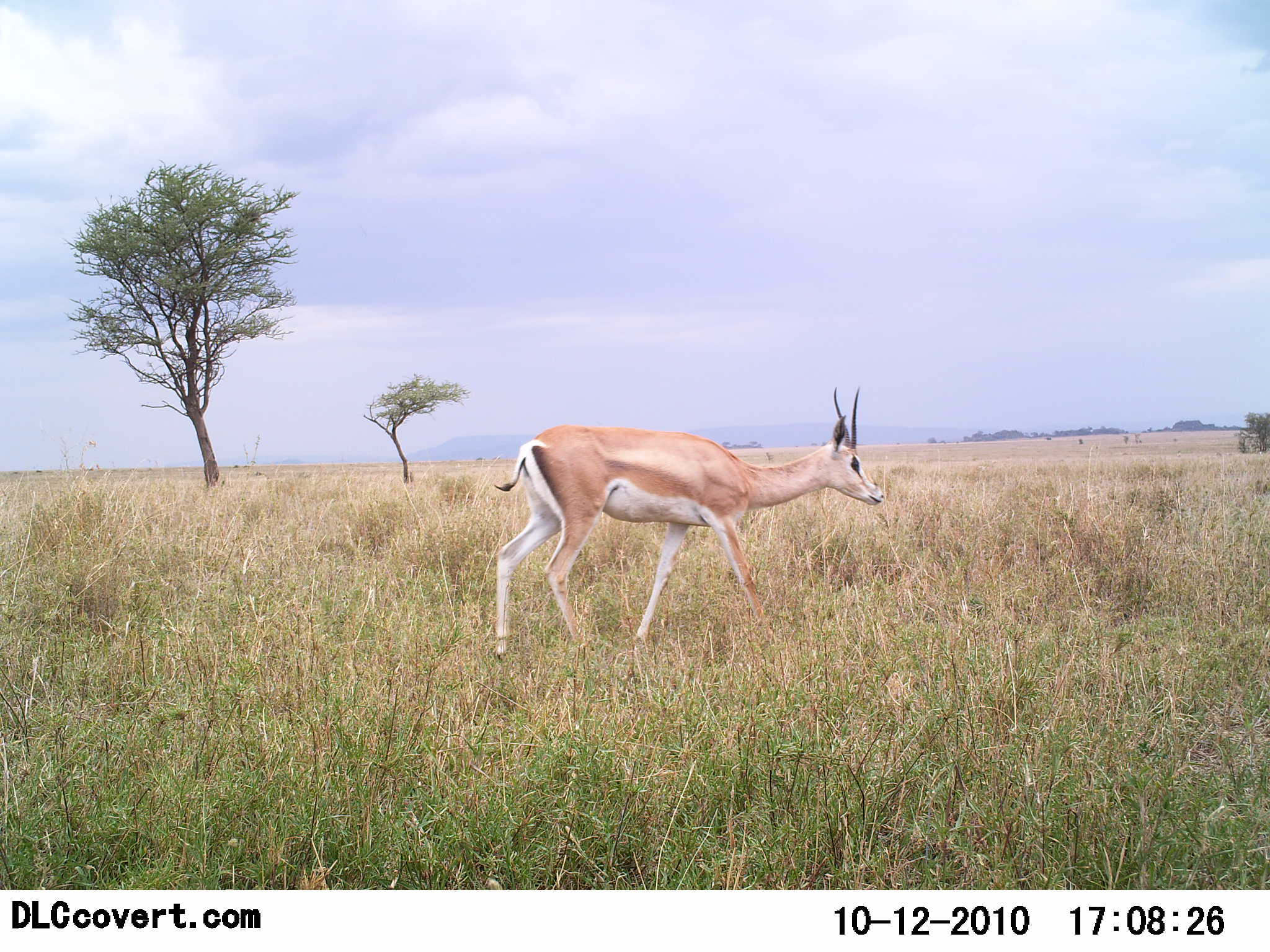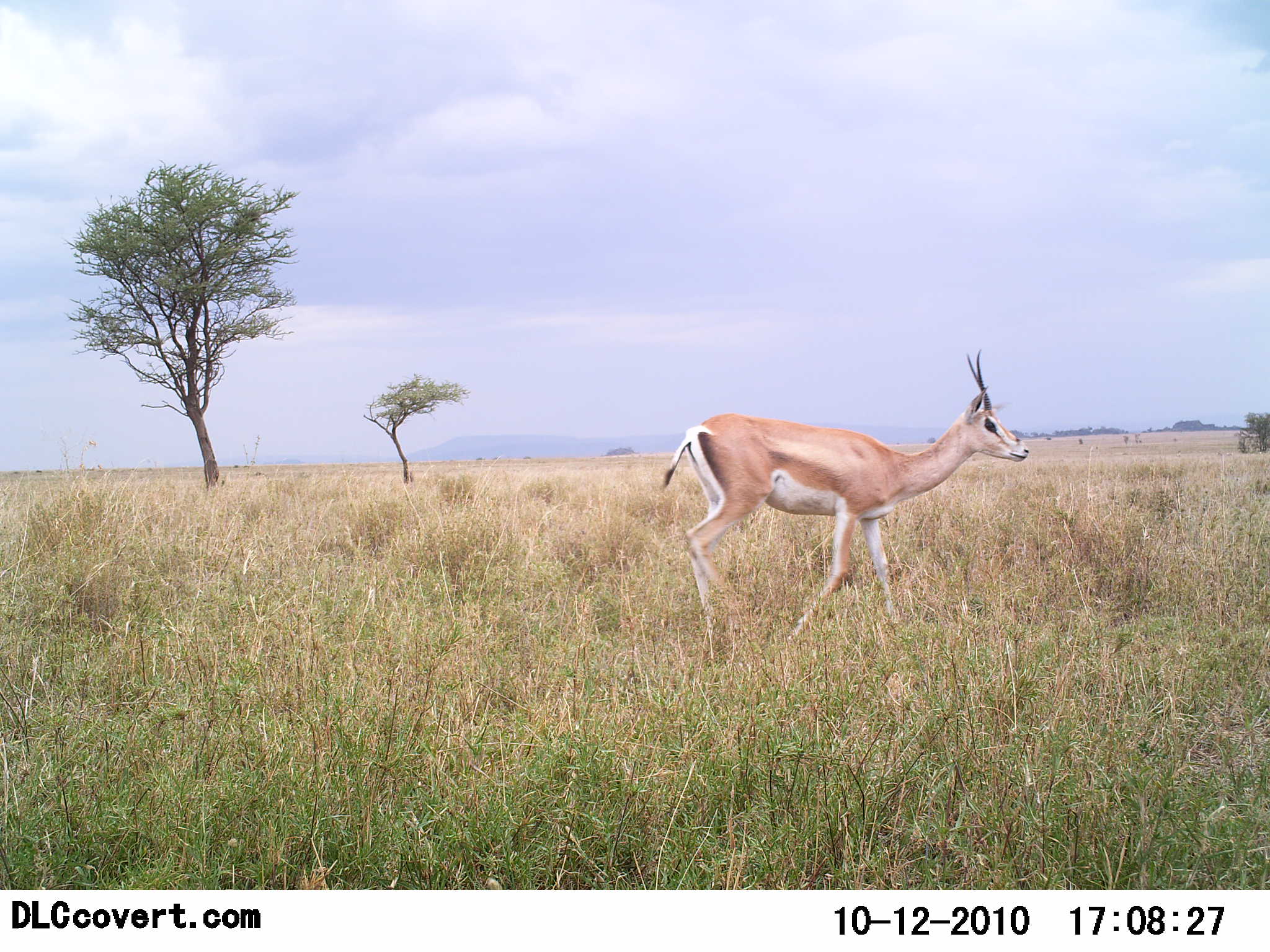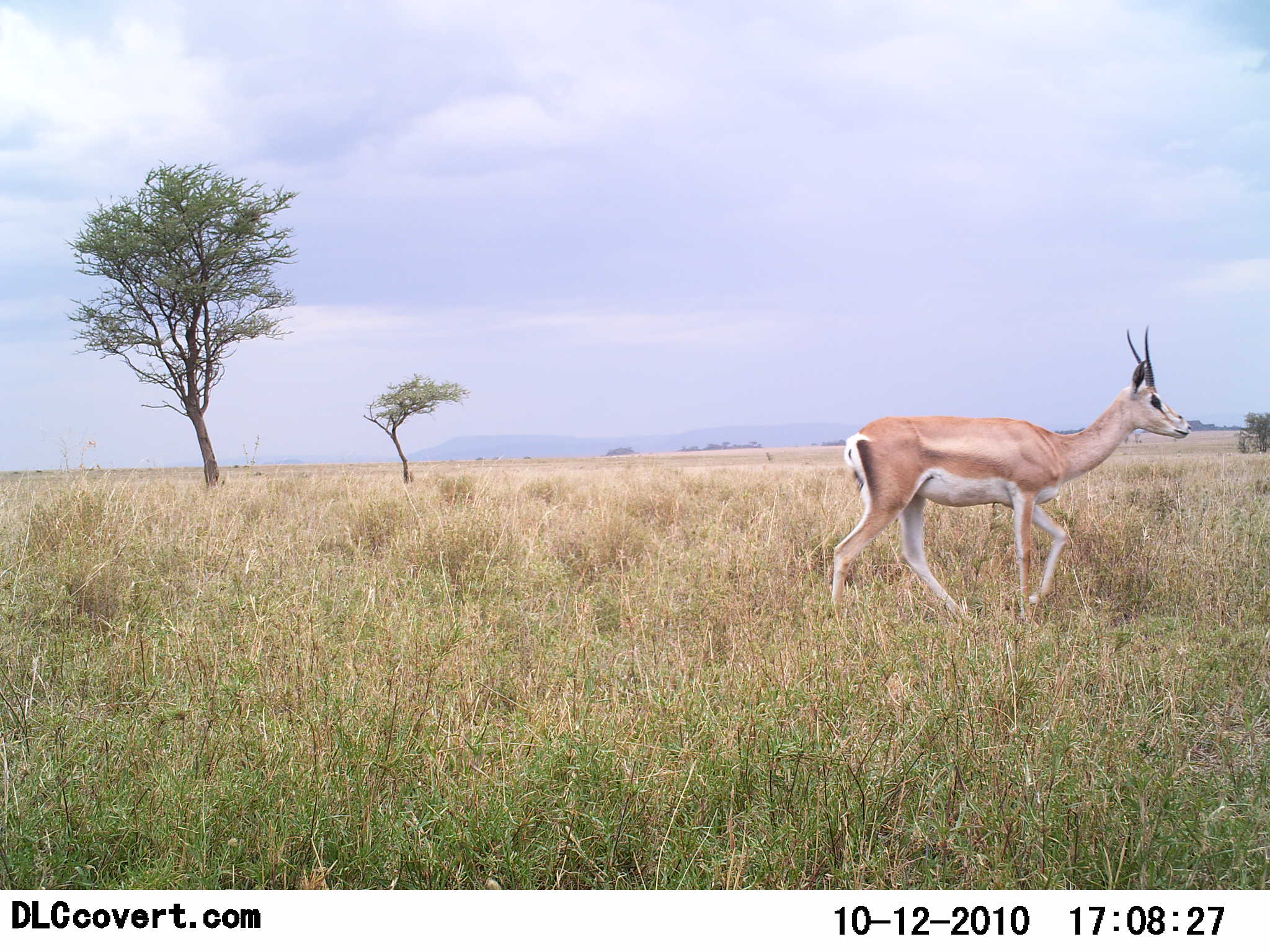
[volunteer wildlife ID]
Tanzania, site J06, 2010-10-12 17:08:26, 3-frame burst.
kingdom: Animalia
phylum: Chordata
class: Mammalia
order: Artiodactyla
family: Bovidae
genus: Nanger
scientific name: Nanger granti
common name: grant's gazelle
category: gazellegrants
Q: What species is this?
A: Gazellegrants (grant's gazelle) (Nanger granti).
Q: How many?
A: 1.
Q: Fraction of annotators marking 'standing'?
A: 0%.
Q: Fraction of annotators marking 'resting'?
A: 0%.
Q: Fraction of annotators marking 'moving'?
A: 100%.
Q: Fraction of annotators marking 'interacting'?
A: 0%.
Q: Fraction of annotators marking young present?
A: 0%.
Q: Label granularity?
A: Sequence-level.